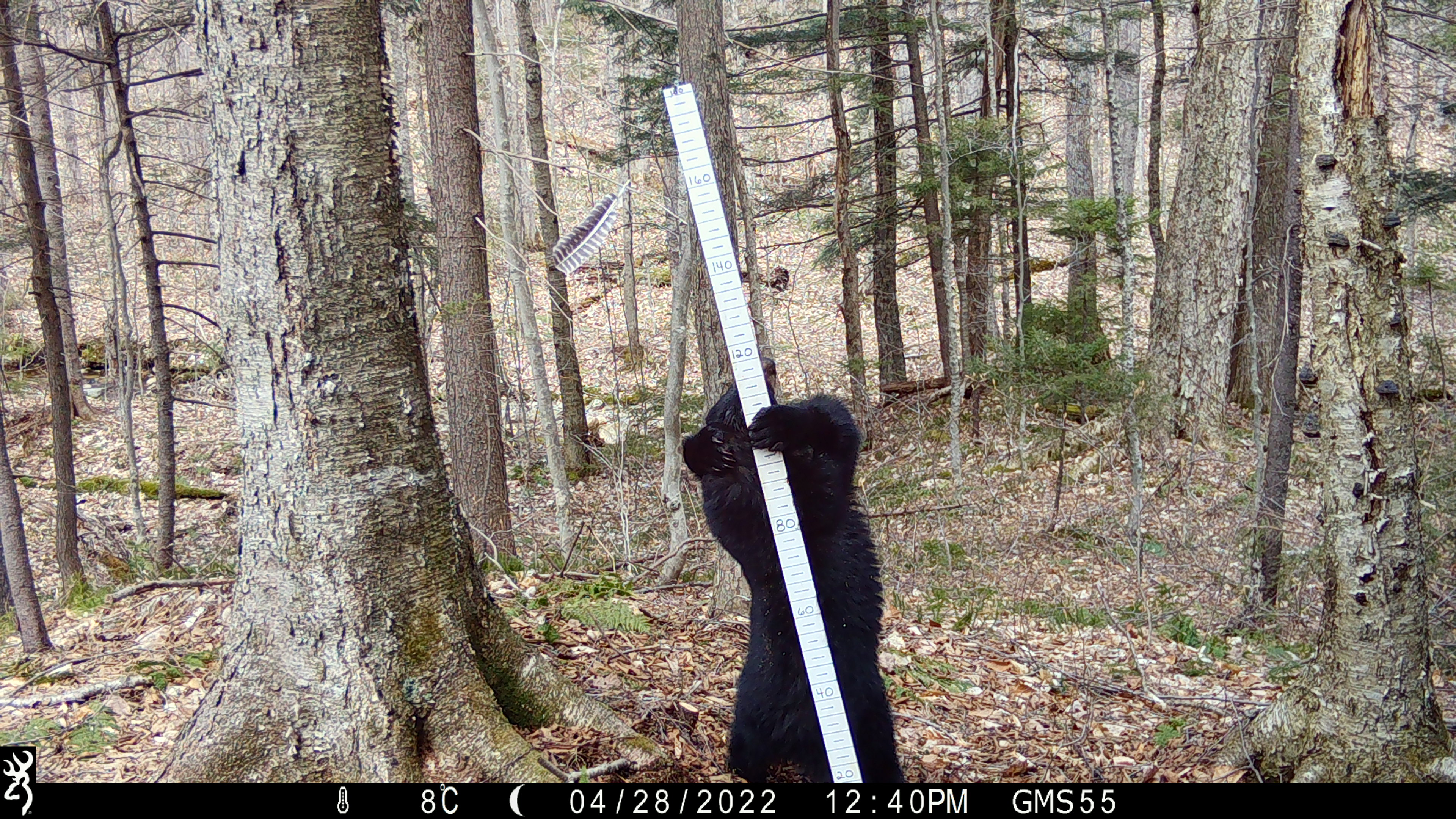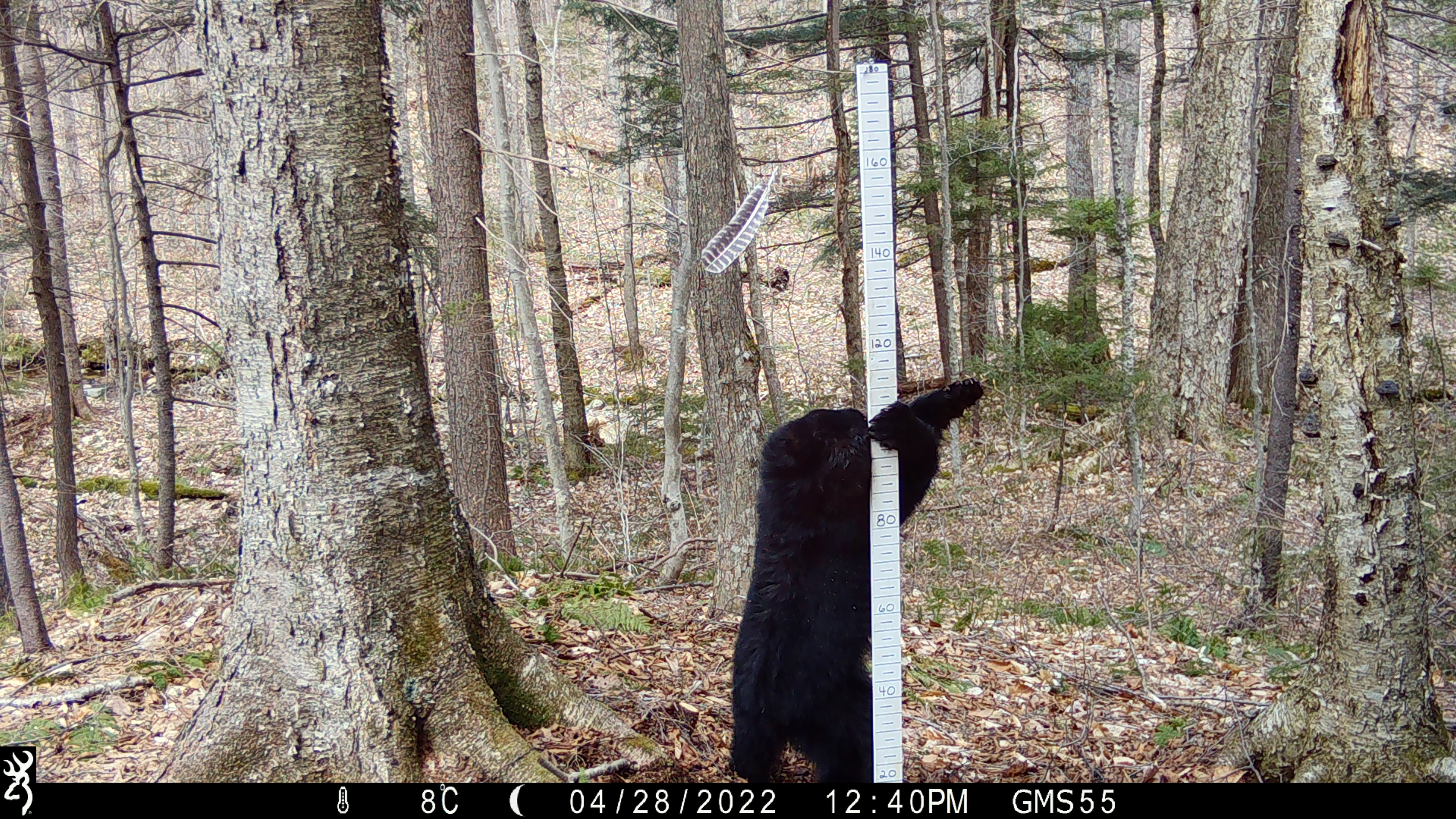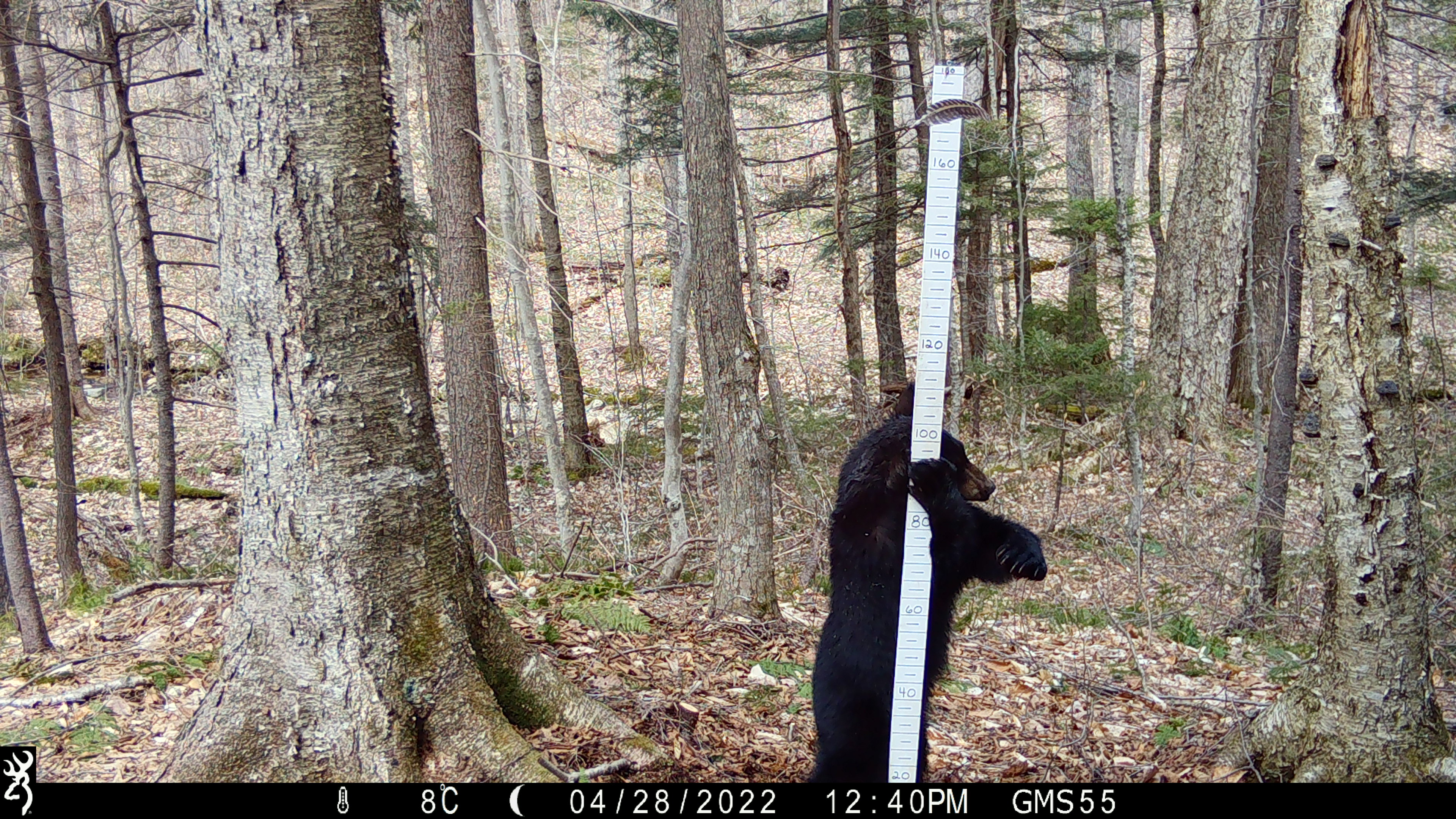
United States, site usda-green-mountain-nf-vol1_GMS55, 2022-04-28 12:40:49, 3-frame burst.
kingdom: Animalia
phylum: Chordata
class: Mammalia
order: Carnivora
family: Ursidae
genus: Ursus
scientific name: Ursus americanus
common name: black bear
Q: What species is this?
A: Black bear (Ursus americanus).